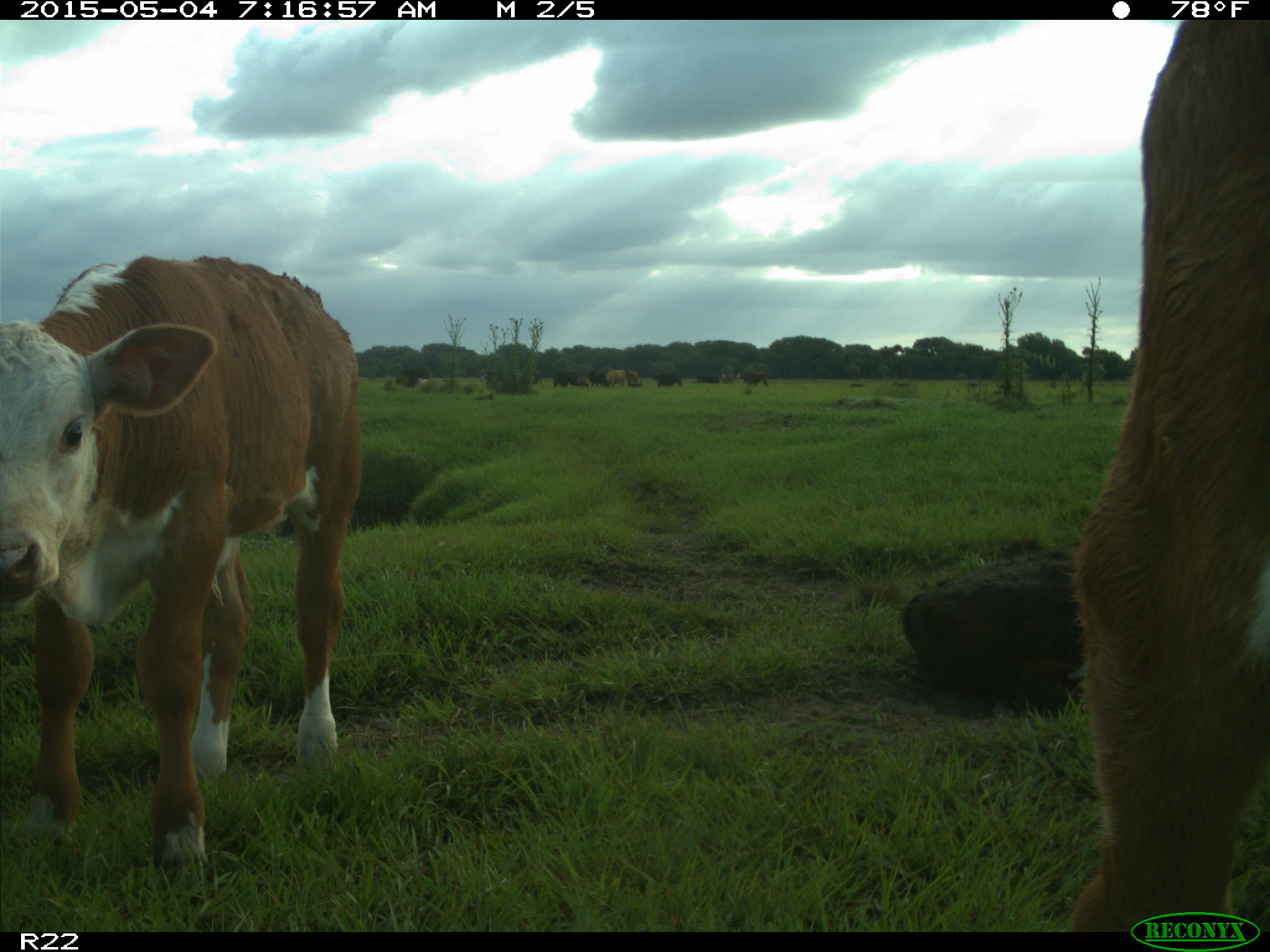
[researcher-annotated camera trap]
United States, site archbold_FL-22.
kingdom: Animalia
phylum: Chordata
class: Mammalia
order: Artiodactyla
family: Bovidae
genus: Bos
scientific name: Bos taurus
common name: domestic cow